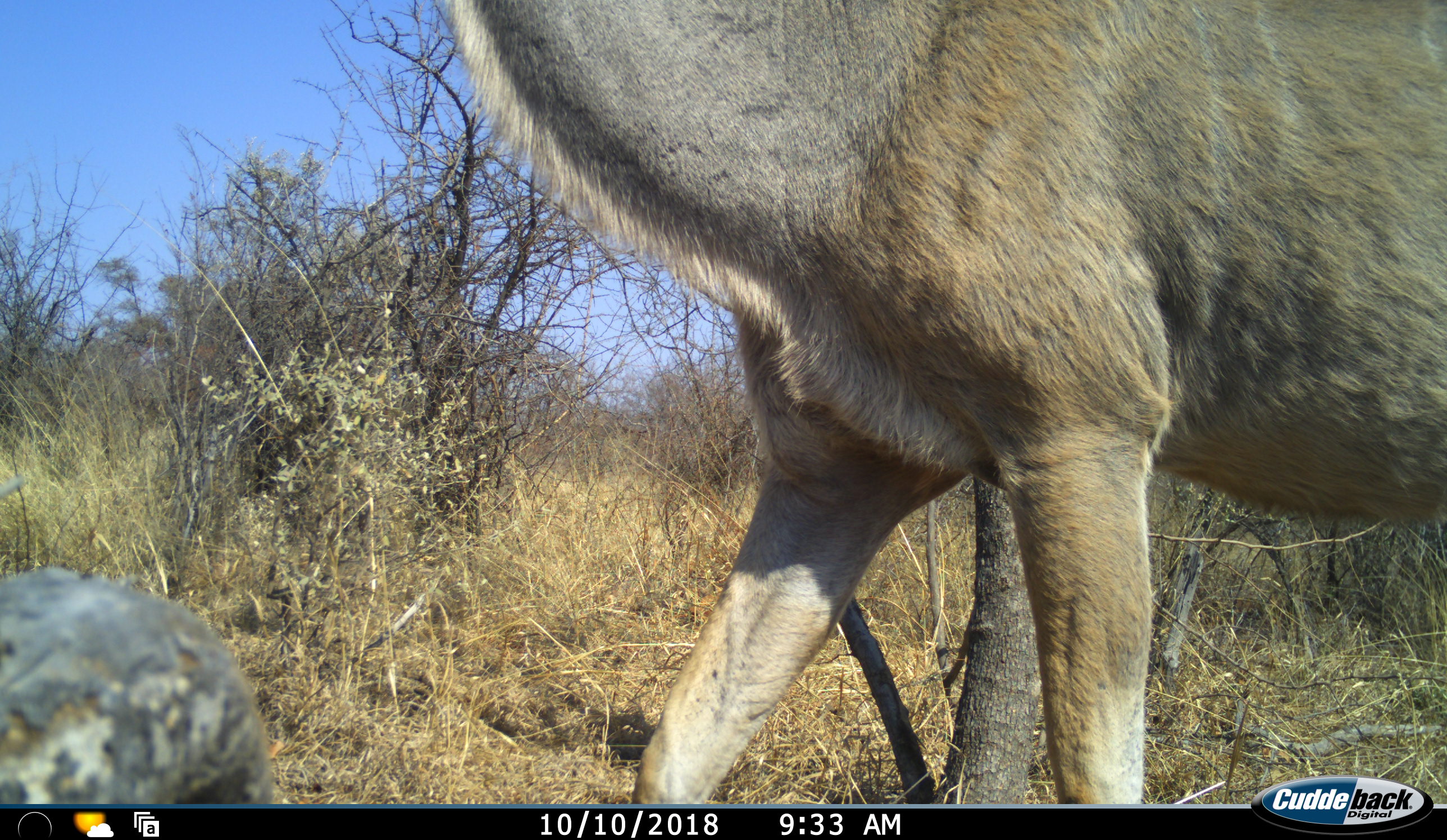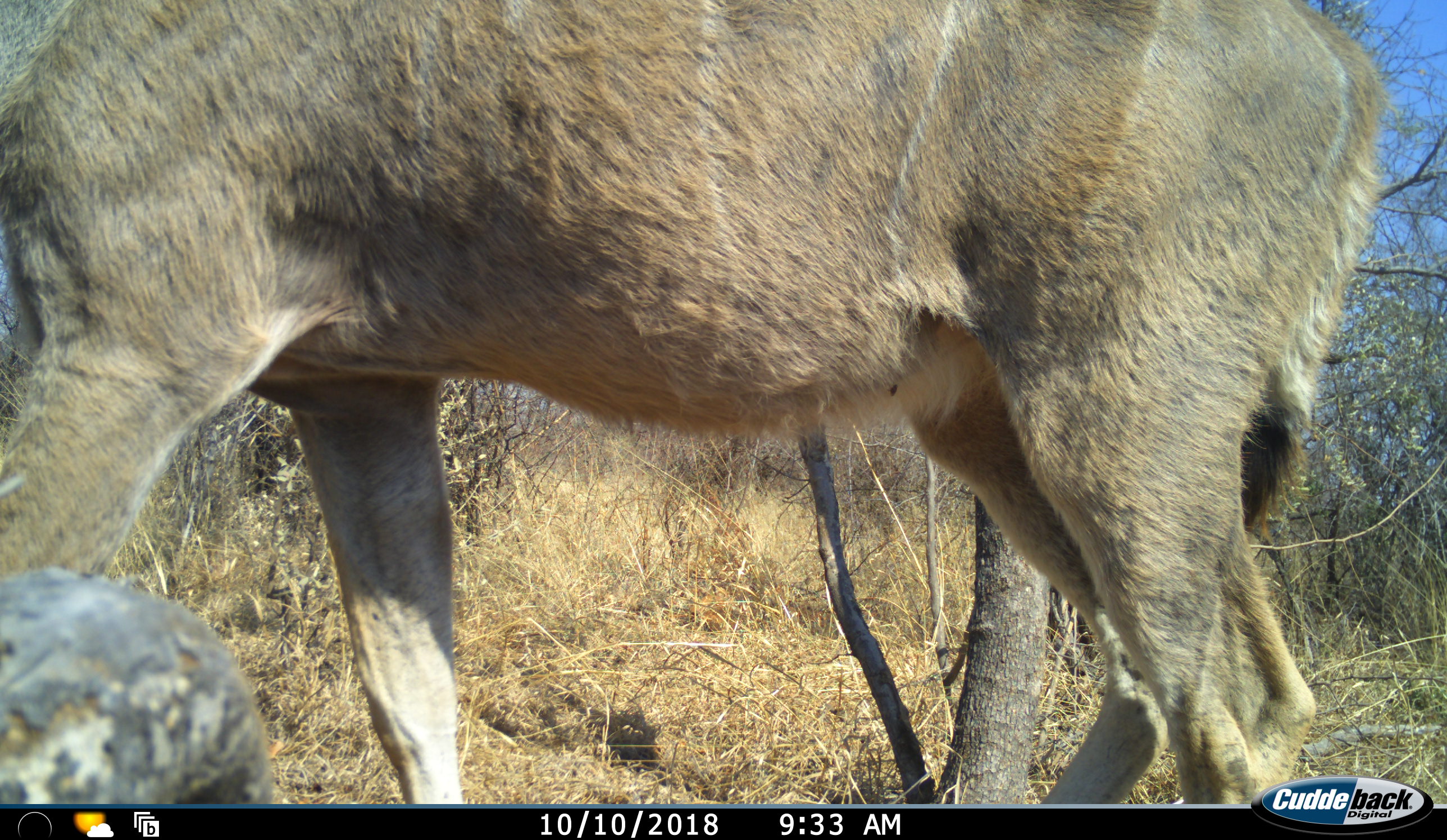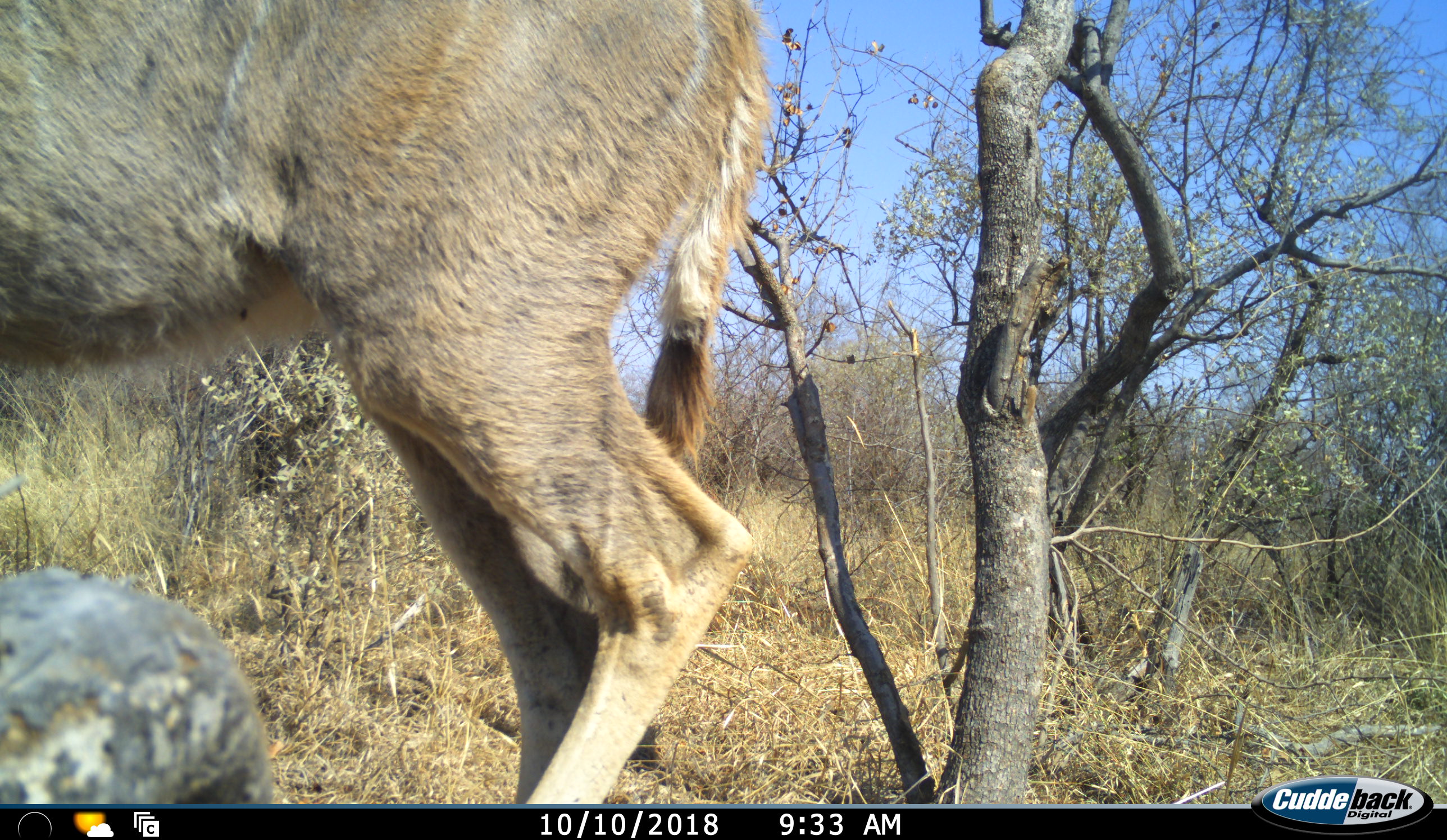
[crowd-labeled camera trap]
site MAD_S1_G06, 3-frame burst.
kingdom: Animalia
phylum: Chordata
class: Mammalia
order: Artiodactyla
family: Bovidae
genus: Tragelaphus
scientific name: Tragelaphus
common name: kudu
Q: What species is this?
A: Kudu (Tragelaphus).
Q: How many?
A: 1.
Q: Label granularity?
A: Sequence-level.